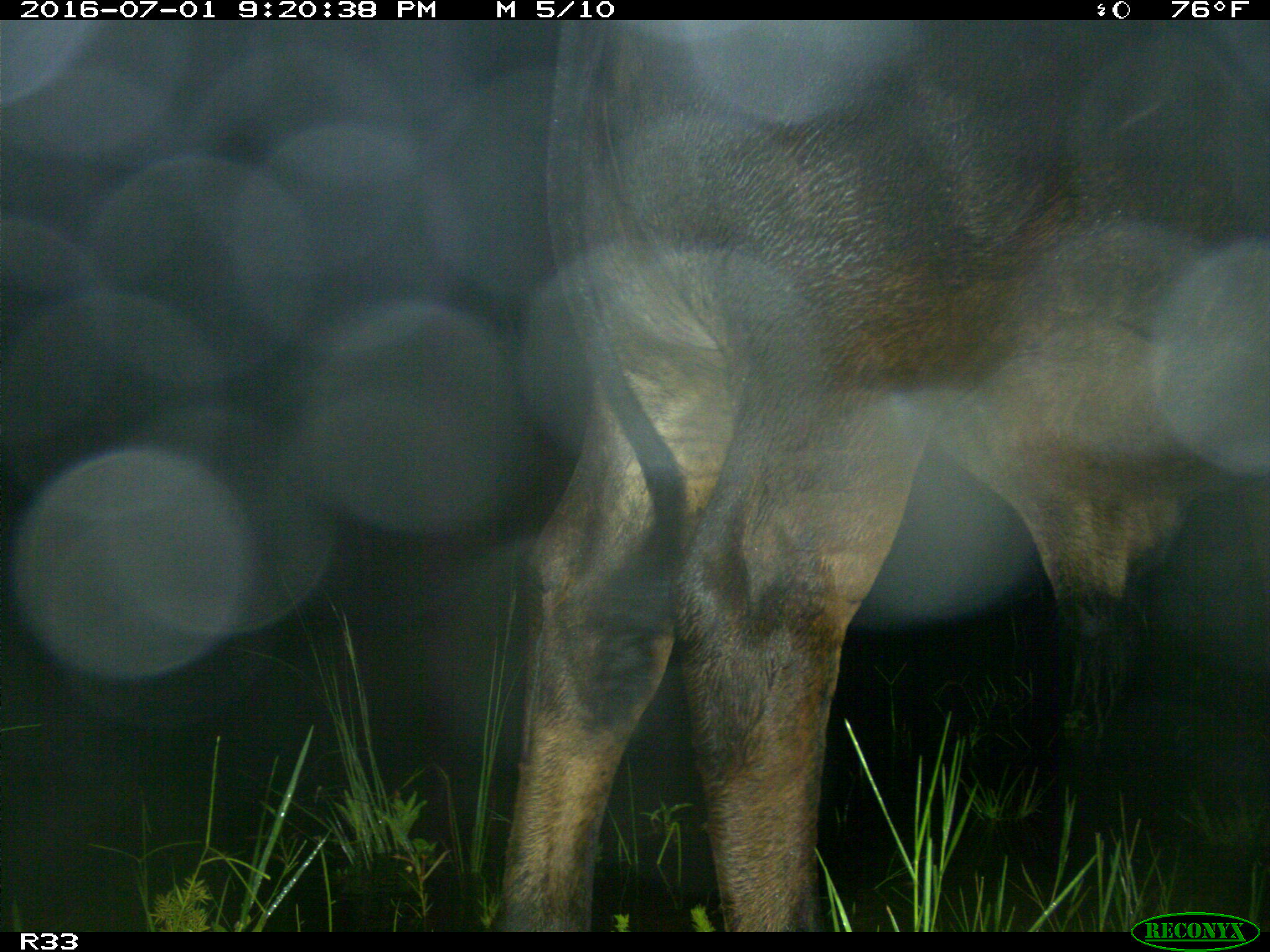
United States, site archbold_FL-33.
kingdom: Animalia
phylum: Chordata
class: Mammalia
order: Artiodactyla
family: Bovidae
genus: Bos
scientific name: Bos taurus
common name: domestic cow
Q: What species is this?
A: Bos taurus (domestic cow).